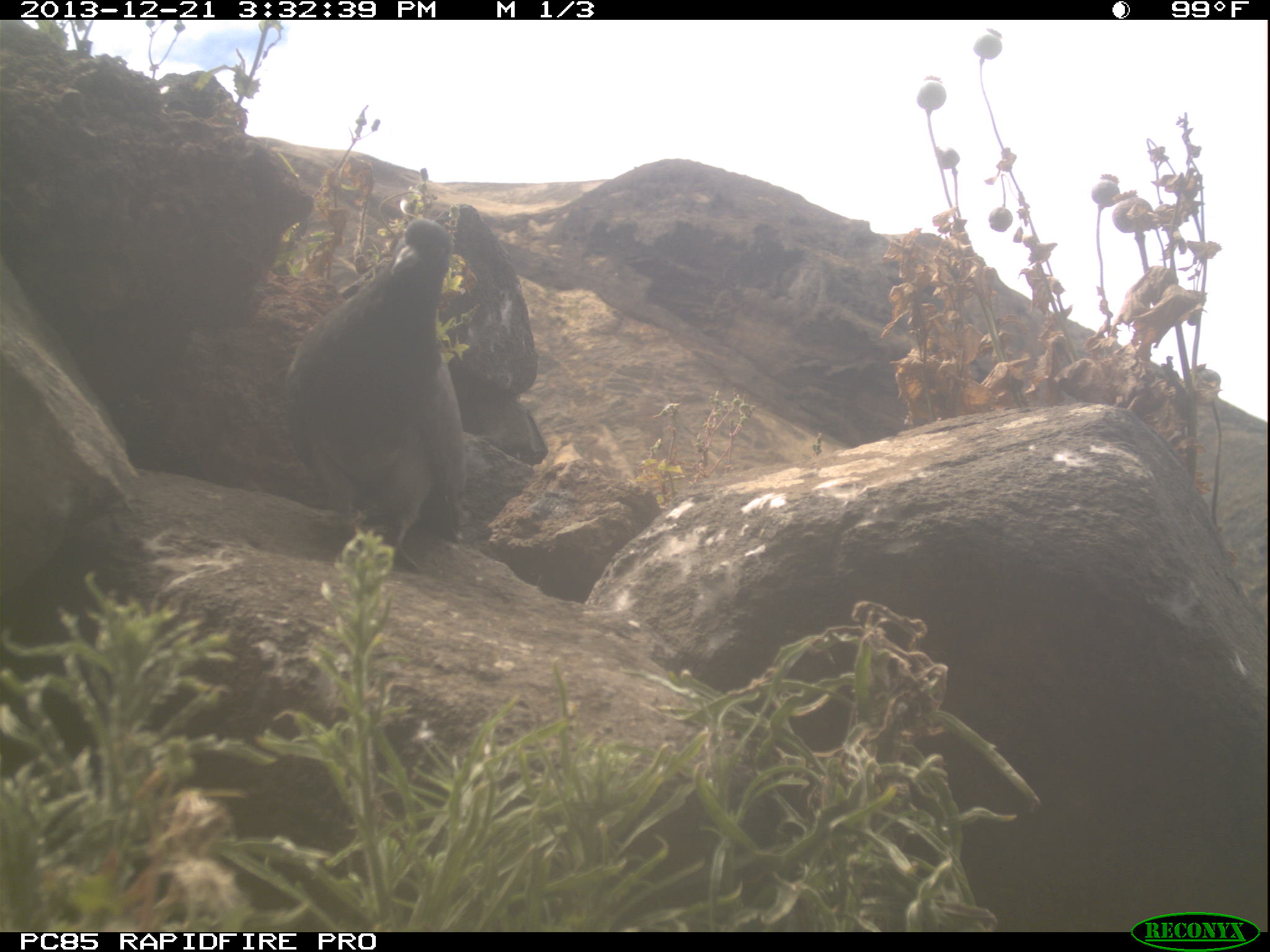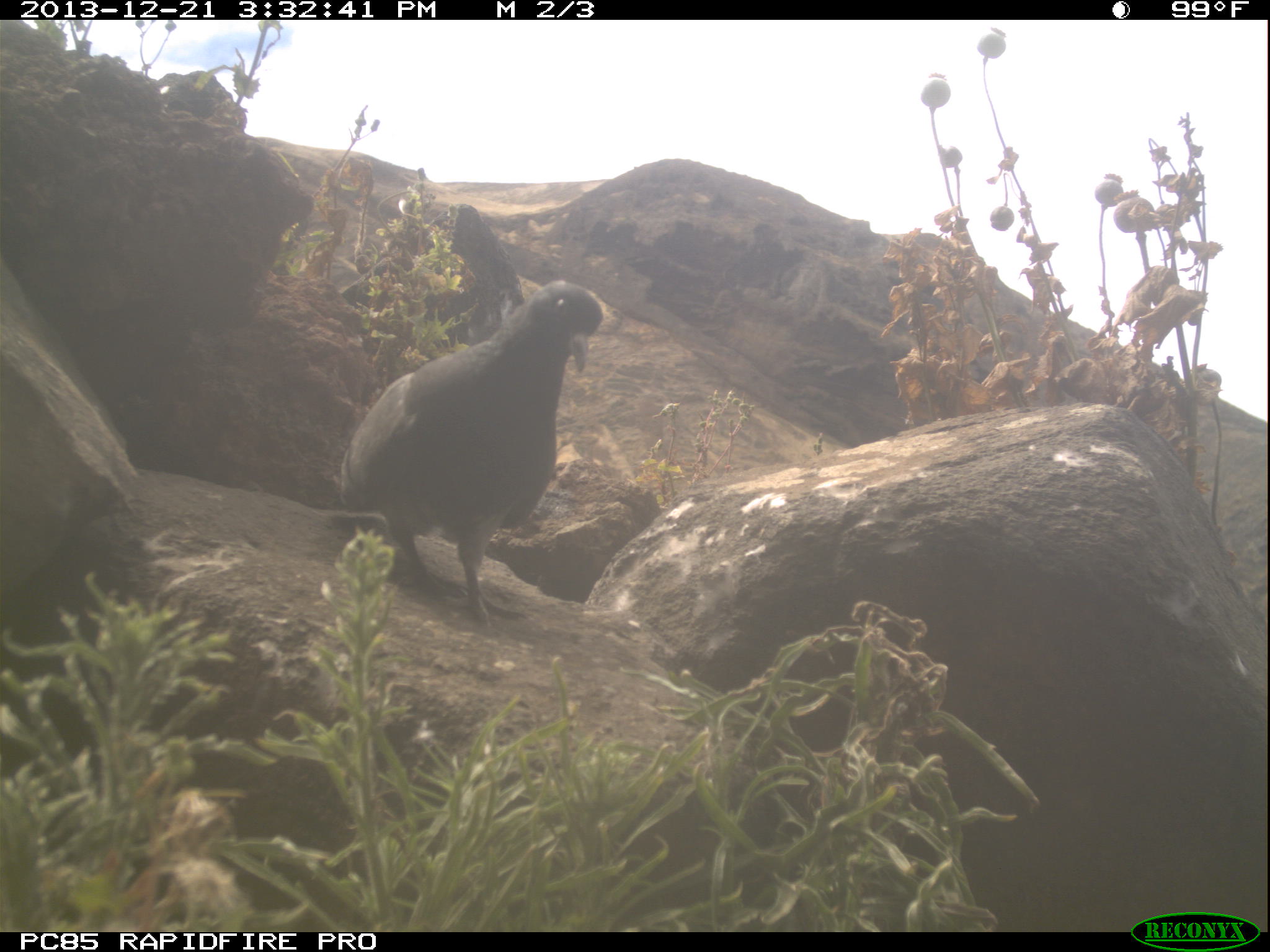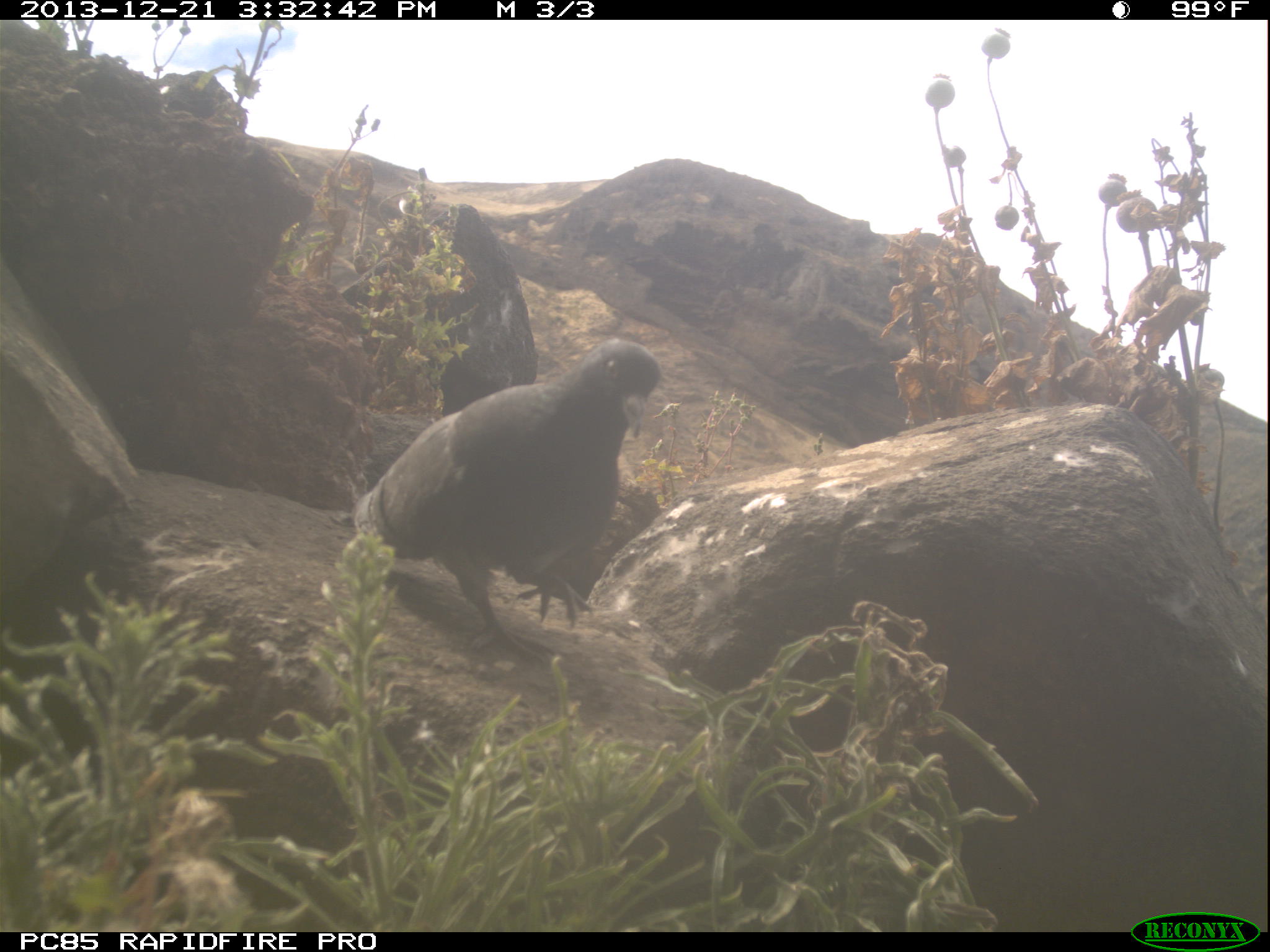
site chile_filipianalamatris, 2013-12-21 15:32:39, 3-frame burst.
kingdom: Animalia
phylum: Chordata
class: Aves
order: Columbiformes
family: Columbidae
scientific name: Columbidae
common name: pigeon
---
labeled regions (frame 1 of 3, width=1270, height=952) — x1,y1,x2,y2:
pigeon: 282,220,466,576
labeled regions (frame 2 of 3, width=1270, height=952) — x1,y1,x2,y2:
pigeon: 321,282,604,632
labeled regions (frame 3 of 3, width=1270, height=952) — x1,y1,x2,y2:
pigeon: 344,341,663,659